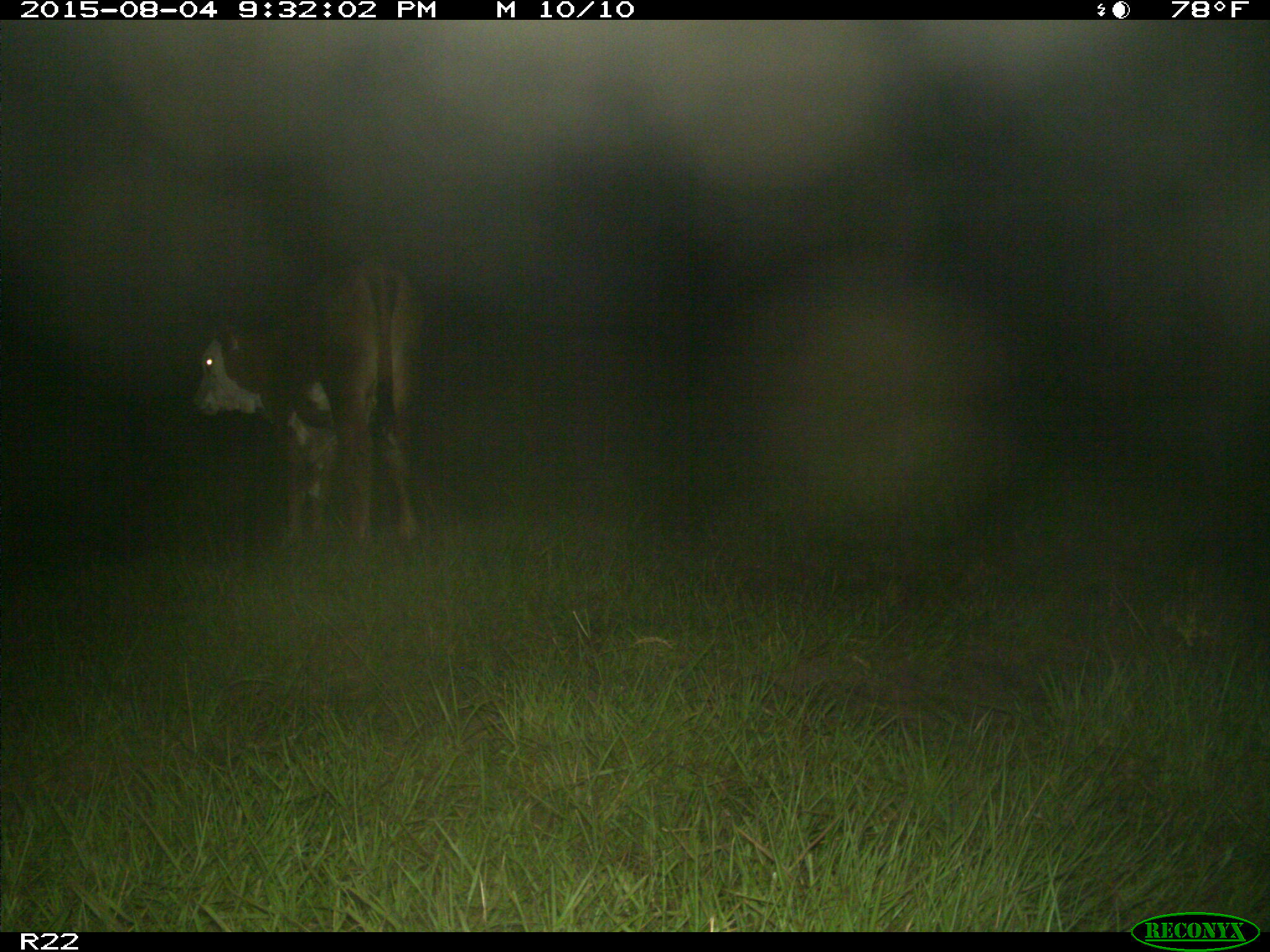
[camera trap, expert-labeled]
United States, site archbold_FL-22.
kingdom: Animalia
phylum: Chordata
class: Mammalia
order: Artiodactyla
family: Bovidae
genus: Bos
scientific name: Bos taurus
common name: domestic cow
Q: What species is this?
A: Bos taurus (domestic cow).